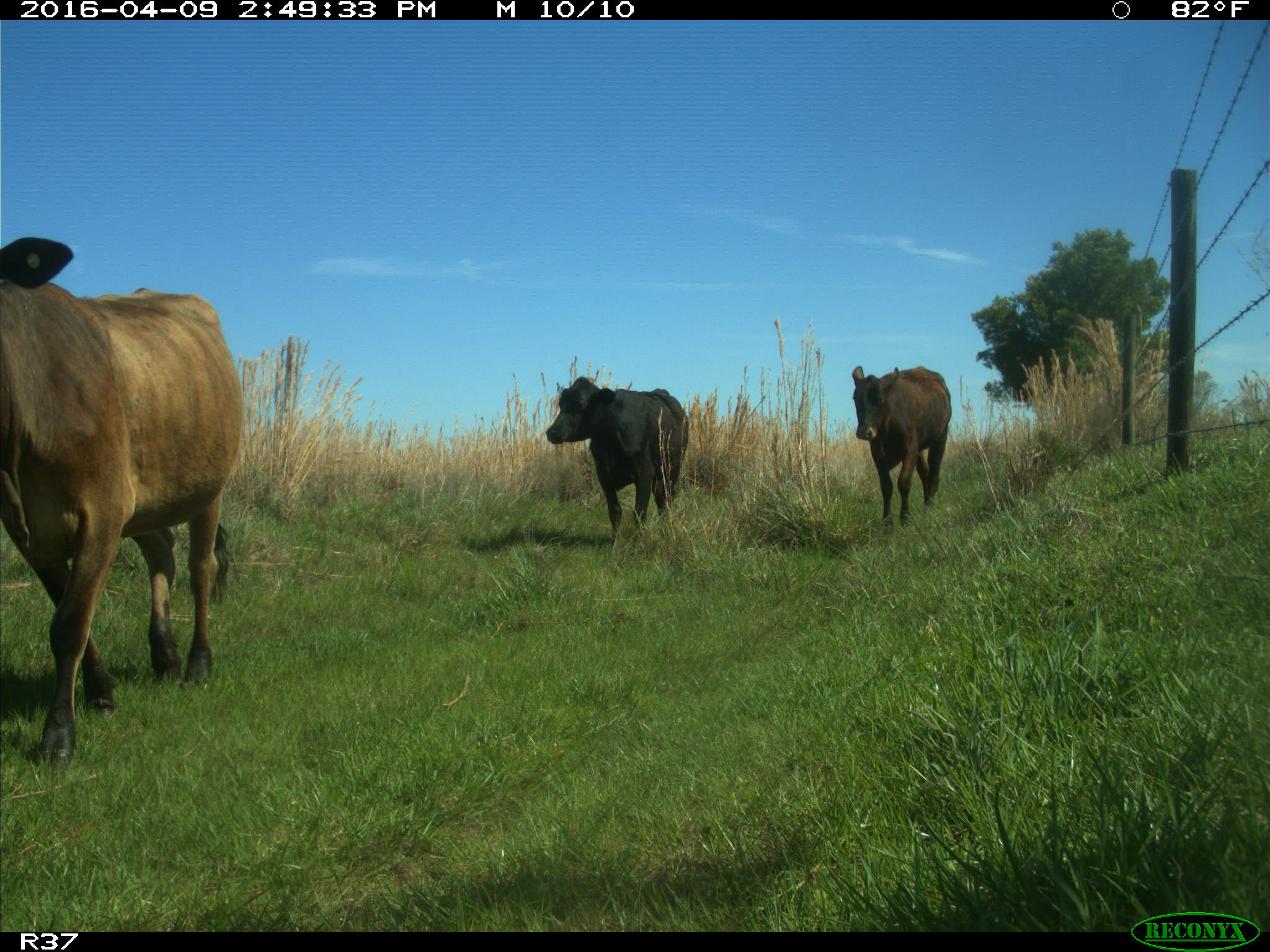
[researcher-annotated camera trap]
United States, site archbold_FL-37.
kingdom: Animalia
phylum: Chordata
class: Mammalia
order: Artiodactyla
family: Bovidae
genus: Bos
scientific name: Bos taurus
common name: domestic cow